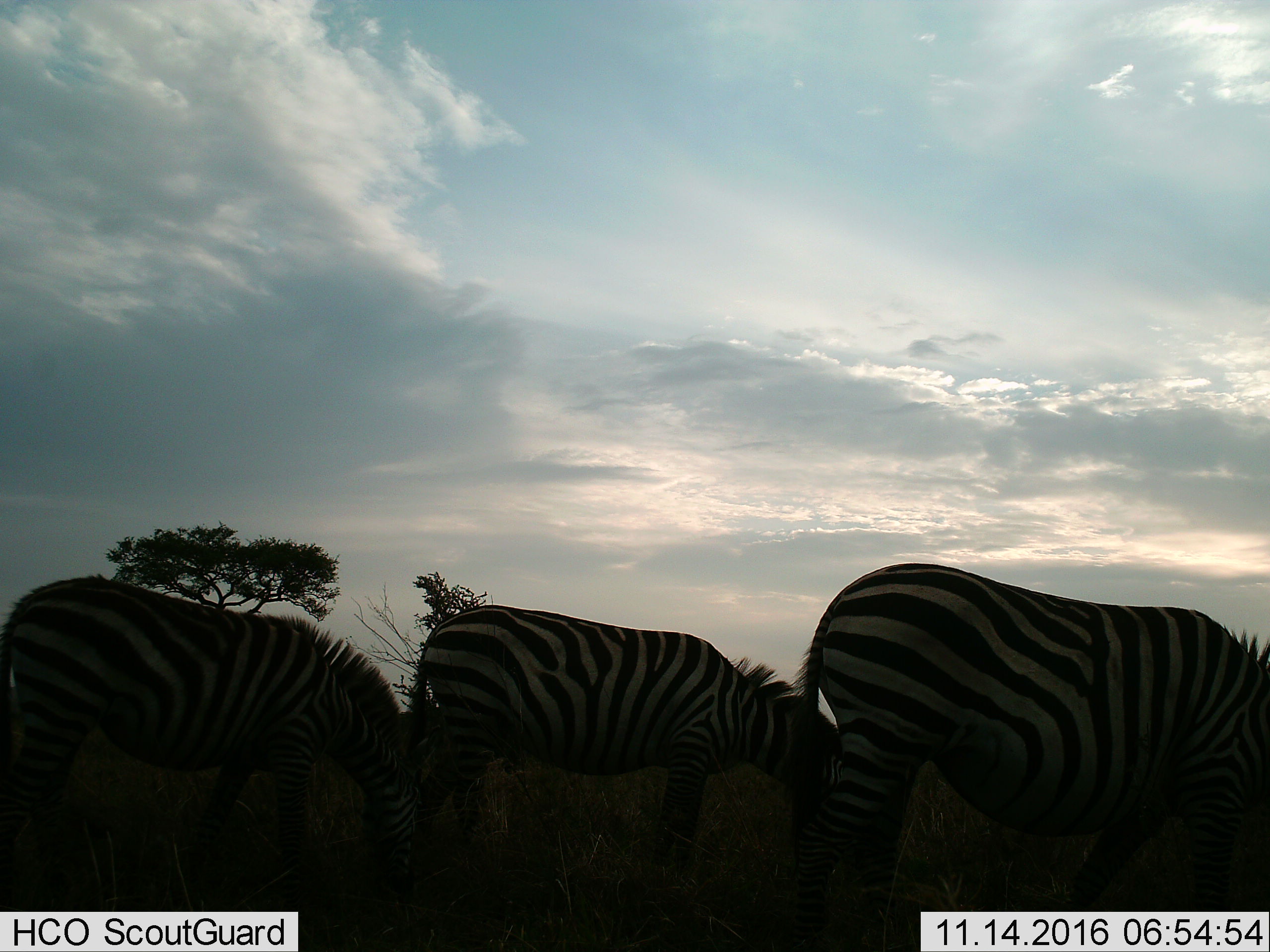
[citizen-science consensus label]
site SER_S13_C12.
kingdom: Animalia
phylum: Chordata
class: Mammalia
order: Perissodactyla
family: Equidae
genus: Equus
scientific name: Equus quagga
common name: plains zebra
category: zebraplains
Zebraplains (plains zebra) (Equus quagga), count 3. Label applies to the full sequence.